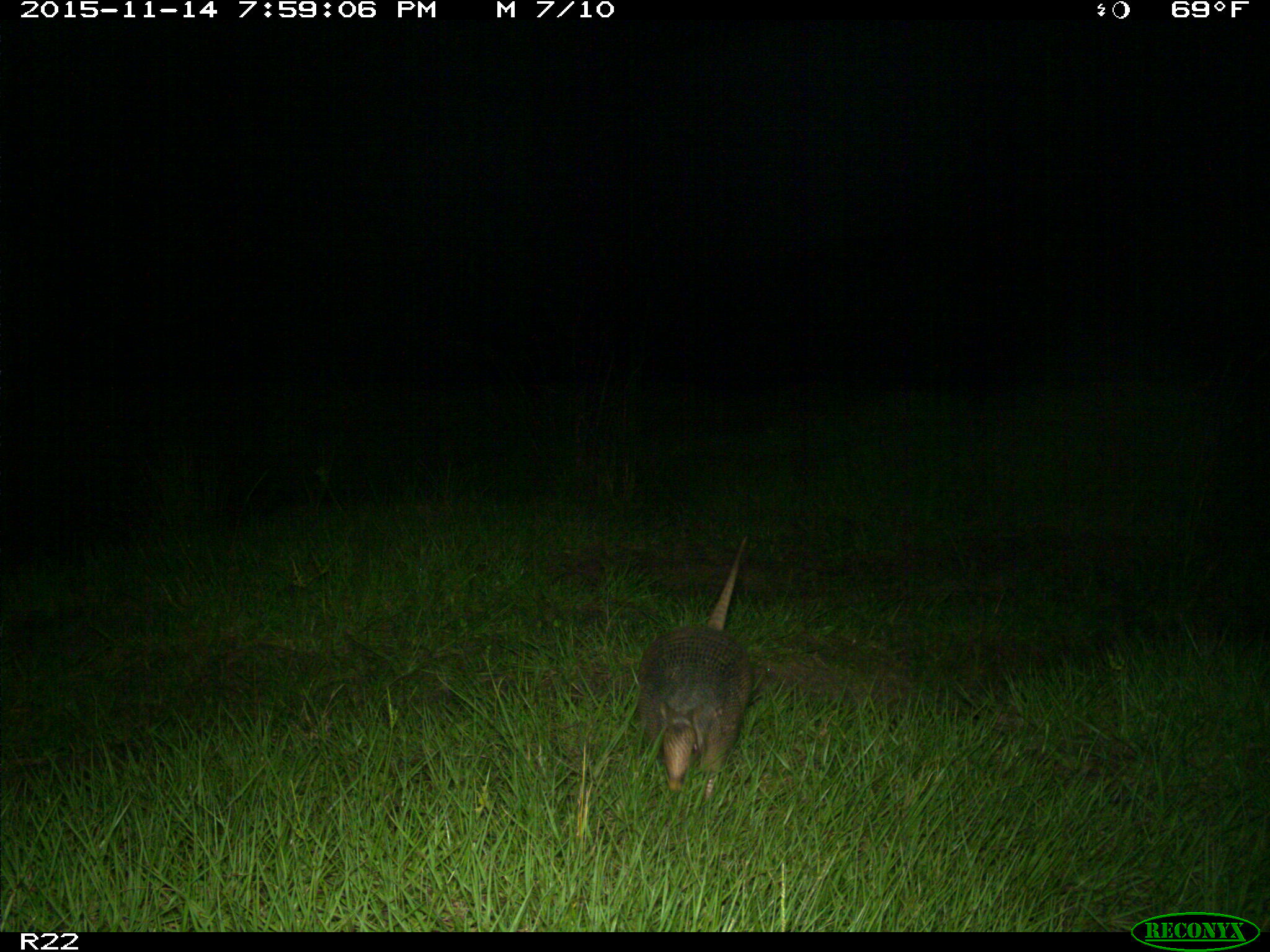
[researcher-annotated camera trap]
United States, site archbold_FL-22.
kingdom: Animalia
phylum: Chordata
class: Mammalia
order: Cingulata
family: Dasypodidae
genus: Dasypus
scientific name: Dasypus novemcinctus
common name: nine-banded armadillo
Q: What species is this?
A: Dasypus novemcinctus (nine-banded armadillo).